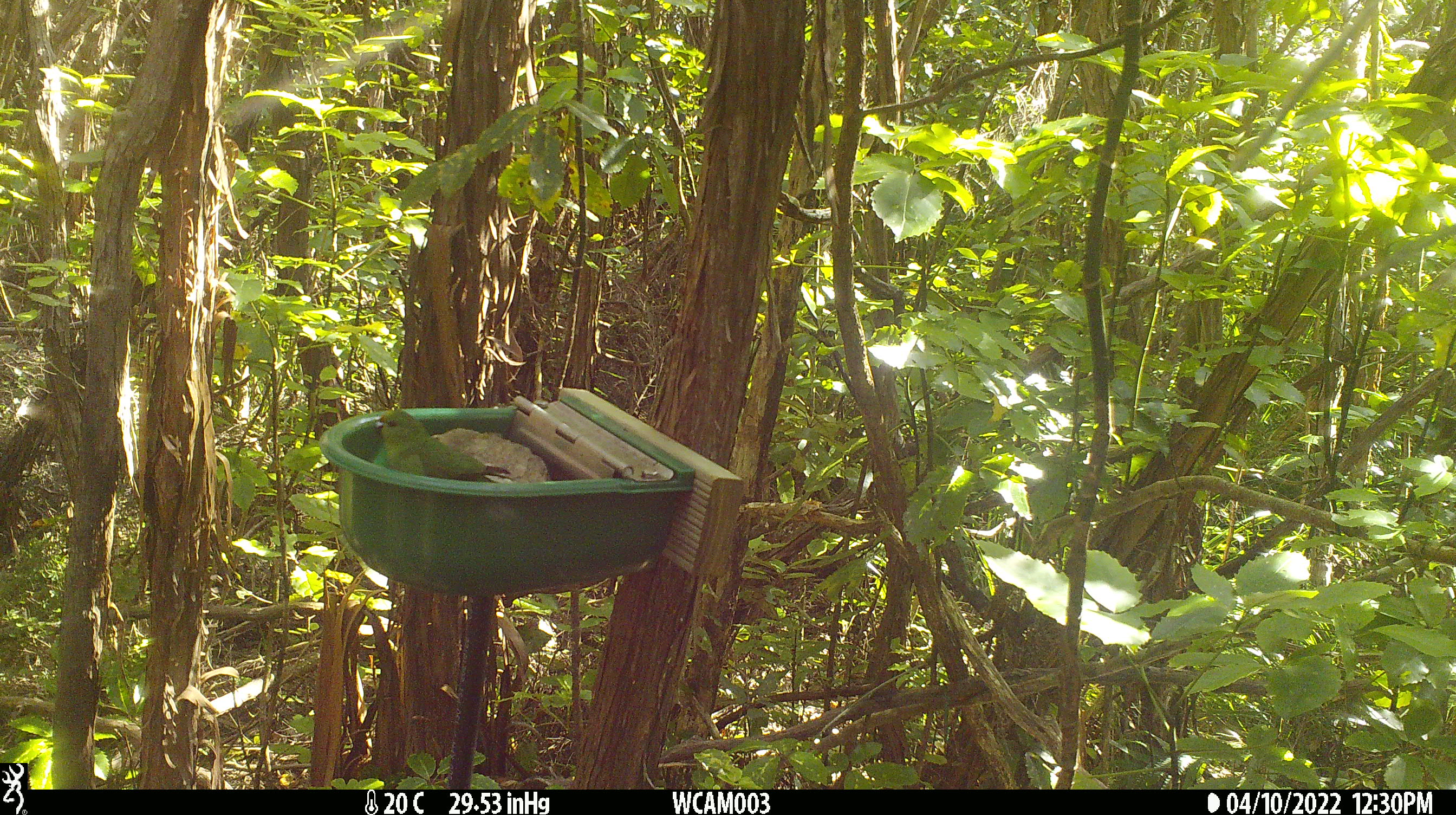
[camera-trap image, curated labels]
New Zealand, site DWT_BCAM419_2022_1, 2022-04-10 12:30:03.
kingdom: Animalia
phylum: Chordata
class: Aves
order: Psittaciformes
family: Psittaculidae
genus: Cyanoramphus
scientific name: Cyanoramphus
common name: parakeet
Parakeet (Cyanoramphus).